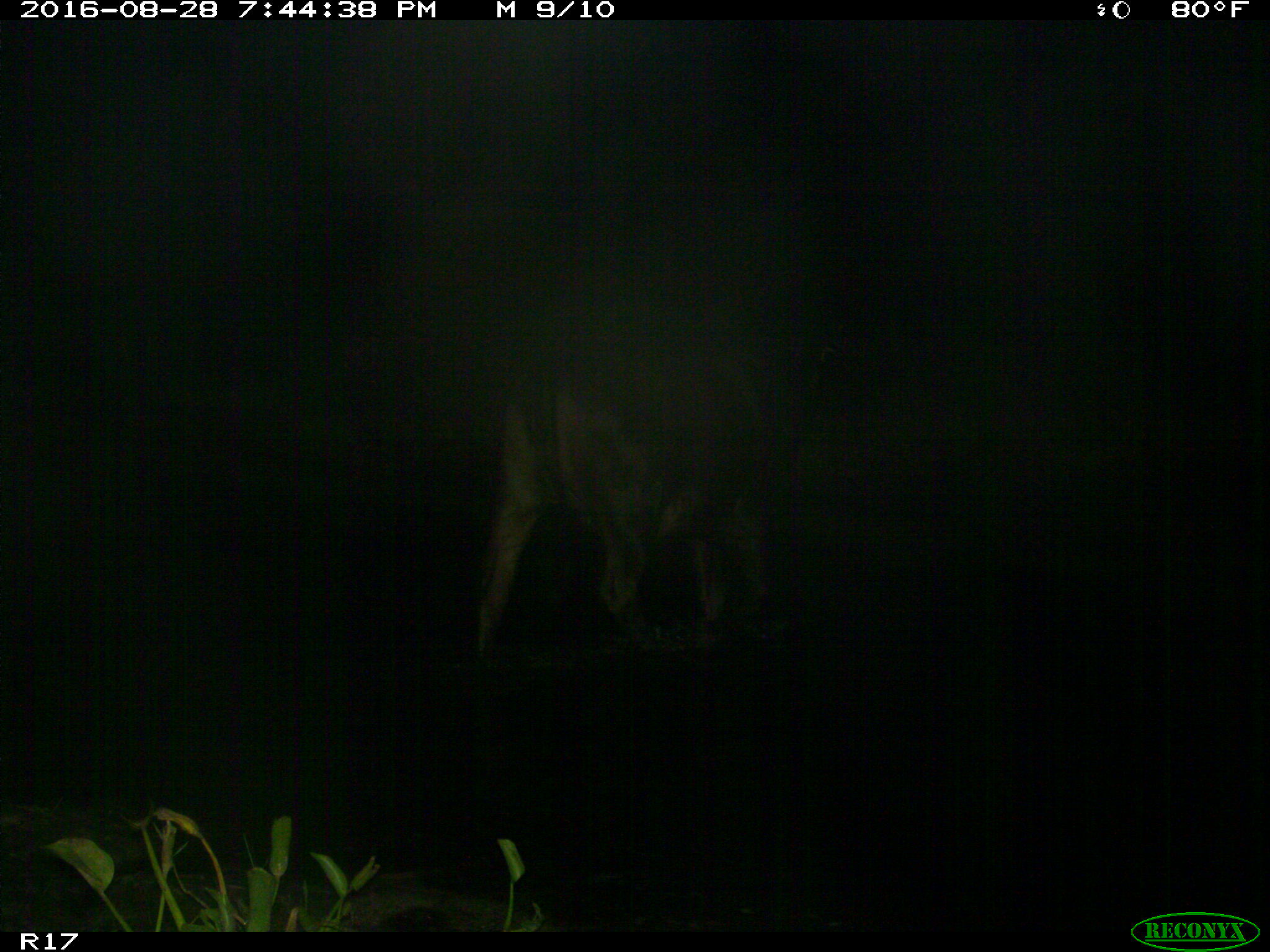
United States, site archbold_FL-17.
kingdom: Animalia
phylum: Chordata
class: Mammalia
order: Artiodactyla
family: Bovidae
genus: Bos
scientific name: Bos taurus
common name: domestic cow